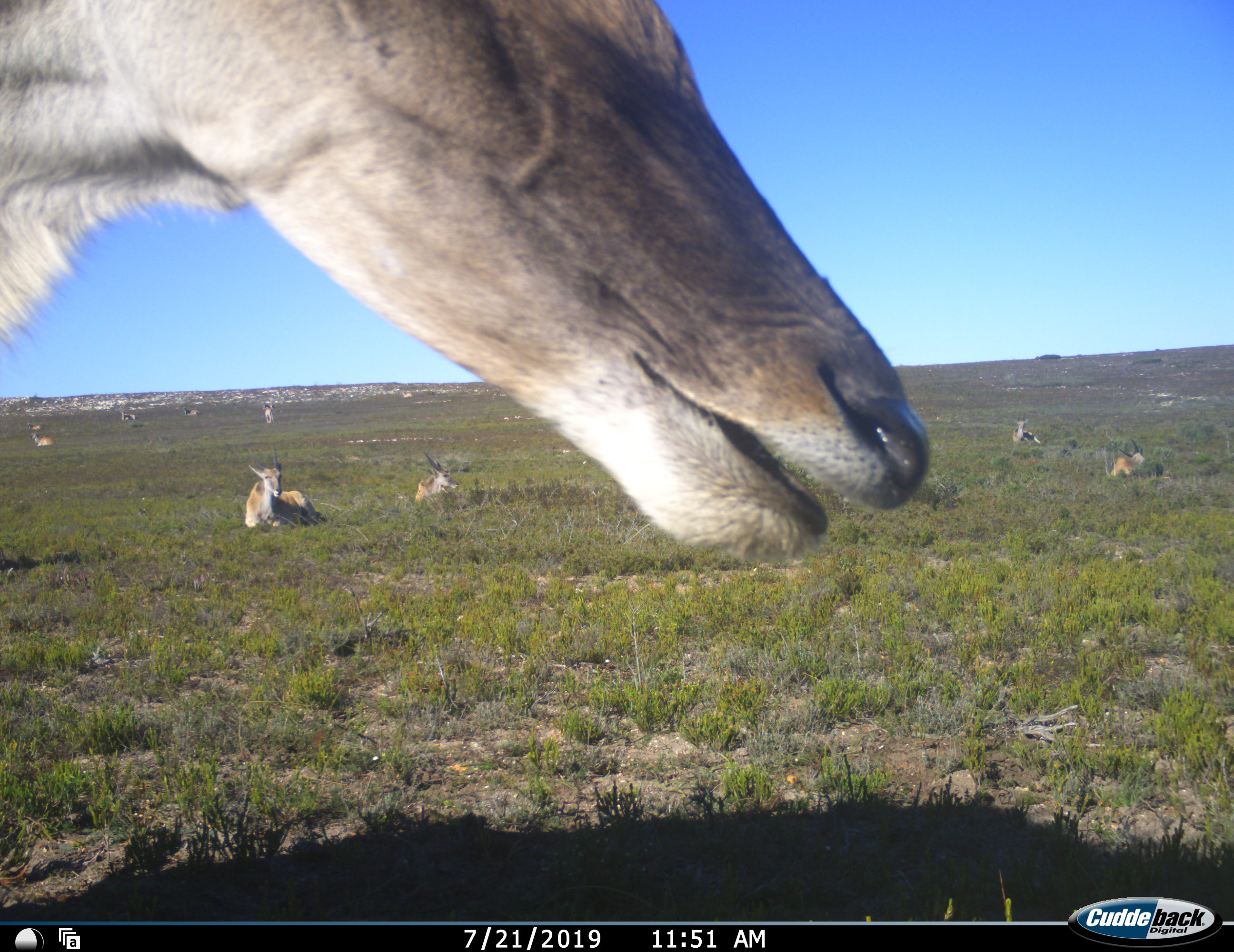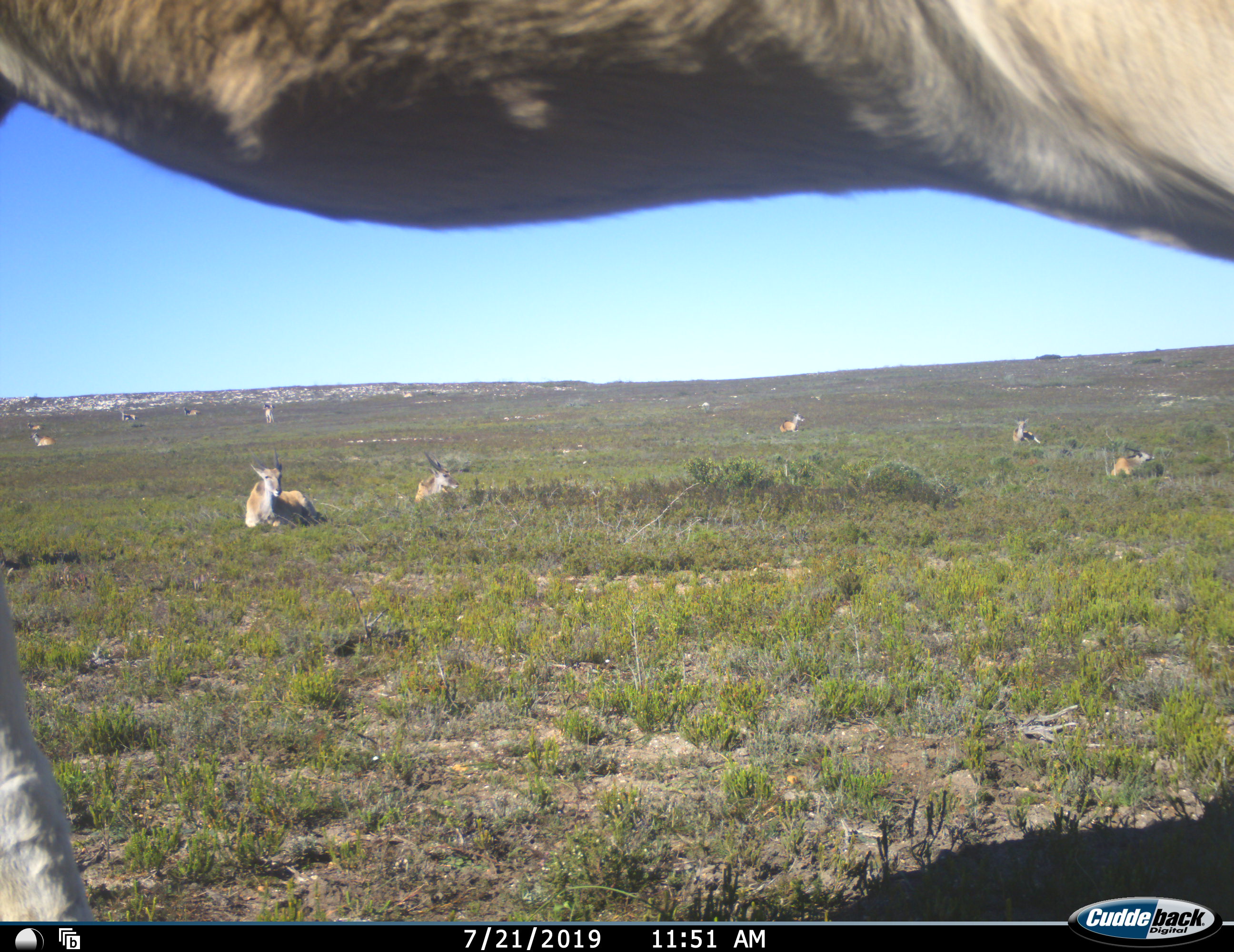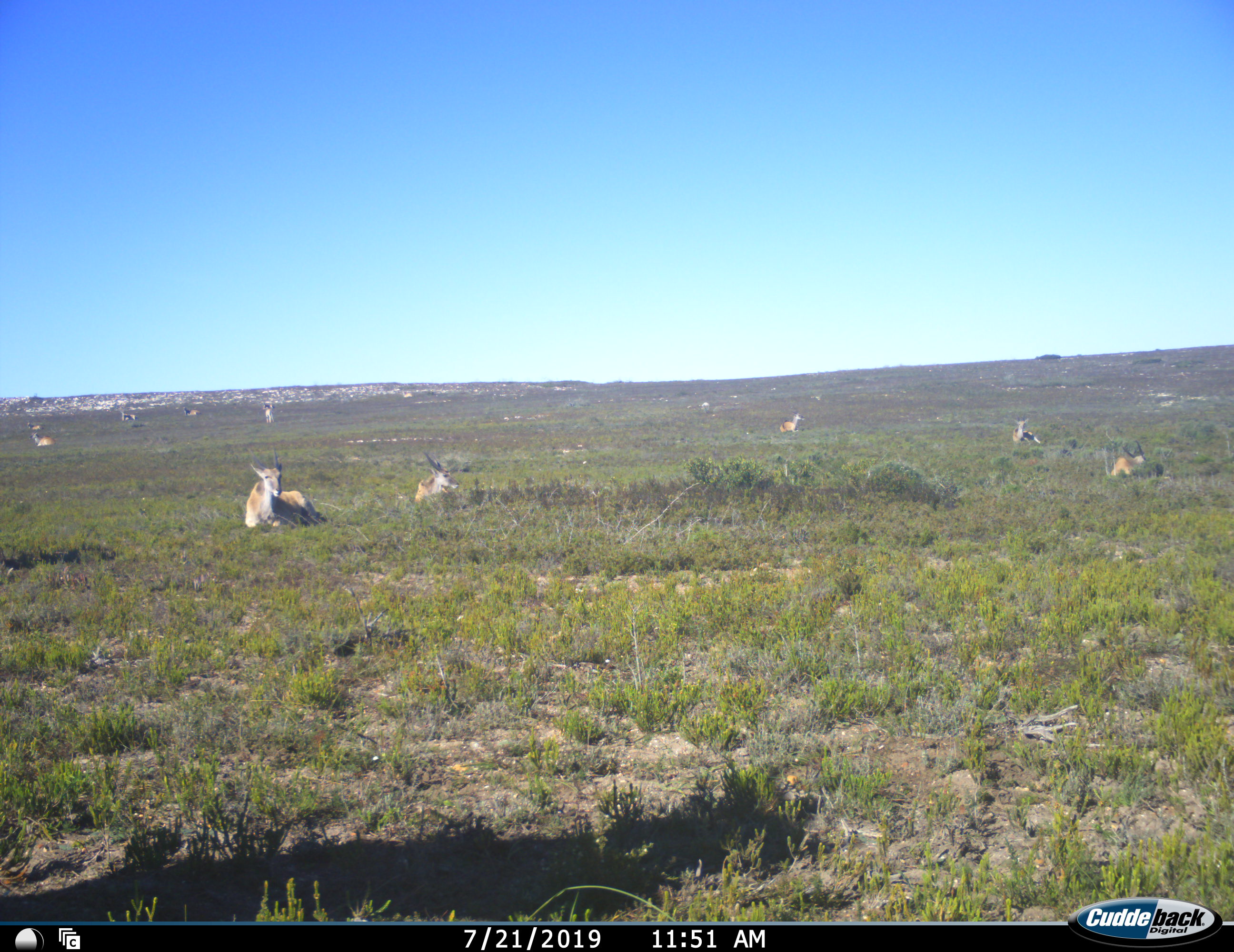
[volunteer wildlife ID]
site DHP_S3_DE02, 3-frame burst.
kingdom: Animalia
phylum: Chordata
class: Mammalia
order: Artiodactyla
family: Bovidae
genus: Tragelaphus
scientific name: Tragelaphus oryx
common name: eland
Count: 6.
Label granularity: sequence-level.